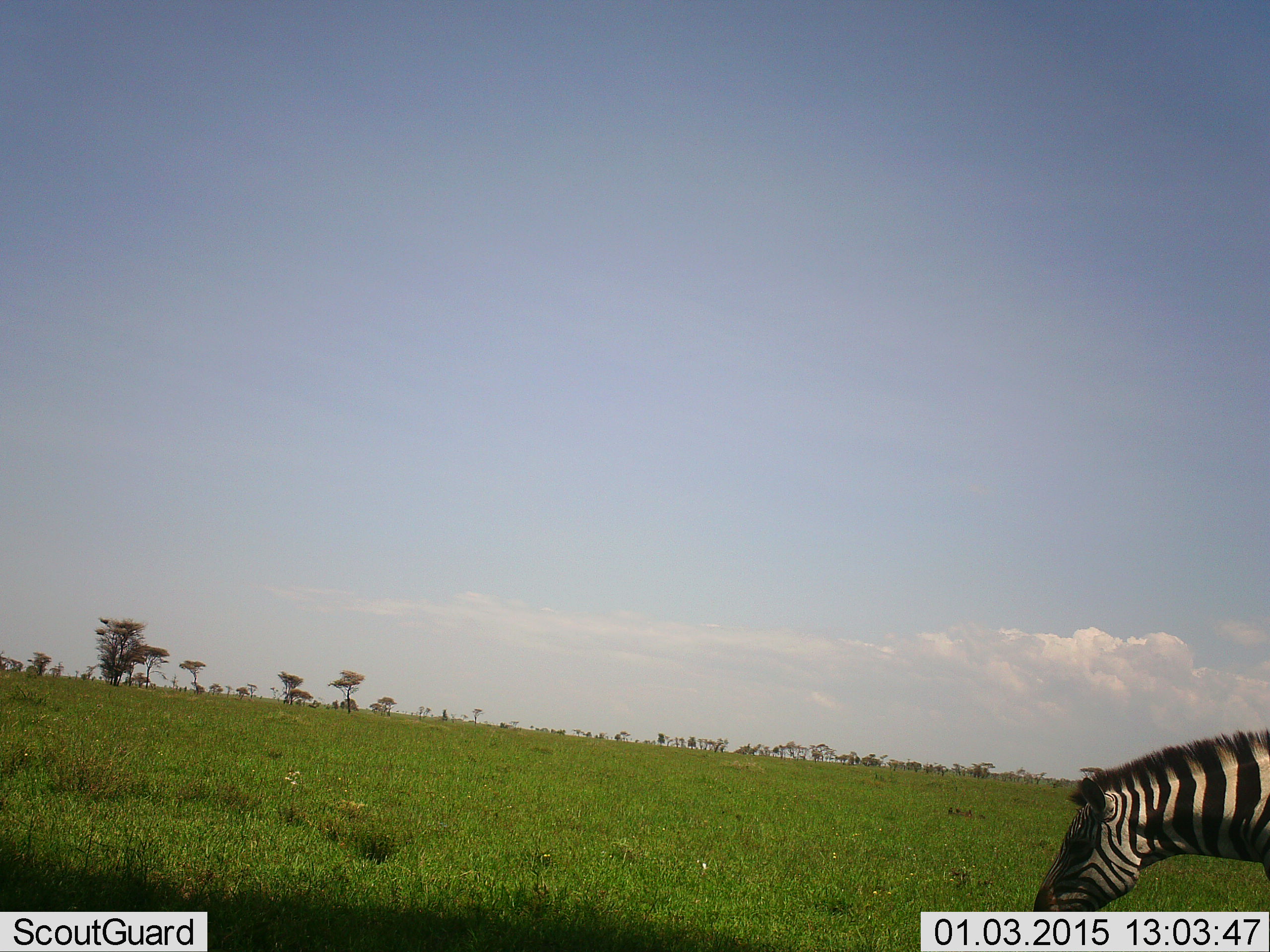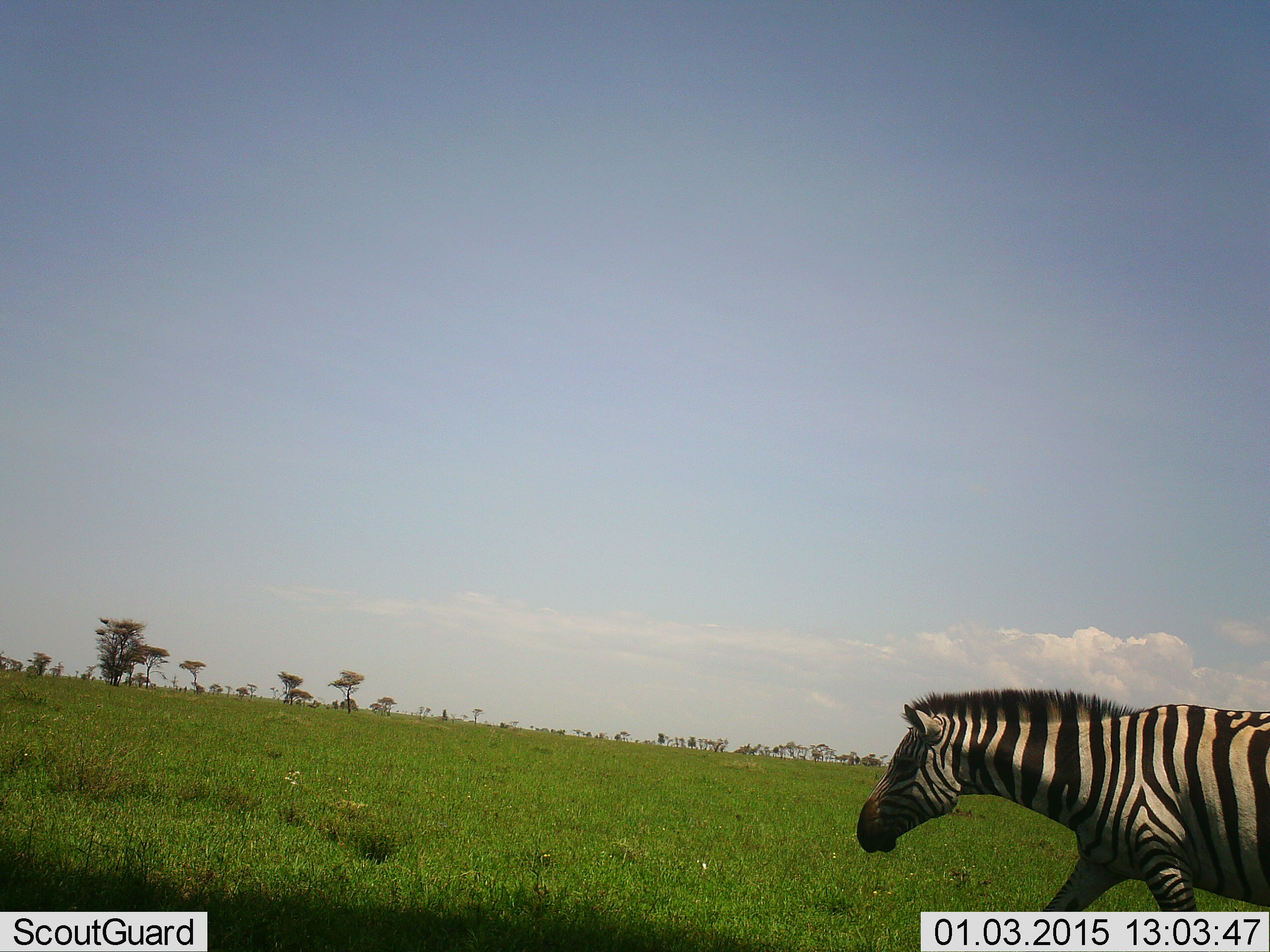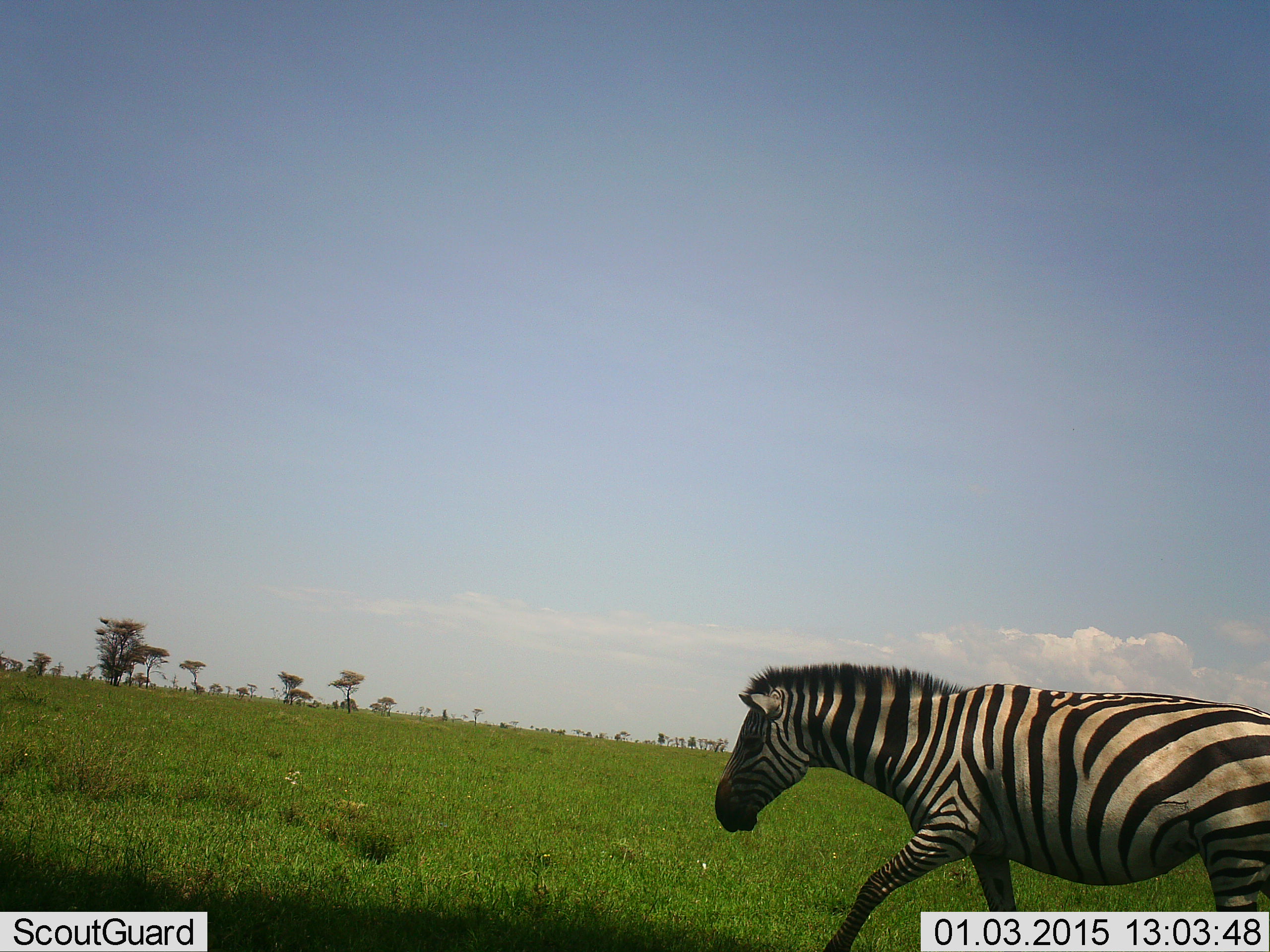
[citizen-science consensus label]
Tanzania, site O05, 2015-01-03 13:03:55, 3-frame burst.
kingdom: Animalia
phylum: Chordata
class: Mammalia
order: Perissodactyla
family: Equidae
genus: Equus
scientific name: Equus quagga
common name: plains zebra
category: zebra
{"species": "zebra (plains zebra) (Equus quagga)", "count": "1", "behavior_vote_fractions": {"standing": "0%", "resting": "0%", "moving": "100%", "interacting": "0%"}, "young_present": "0%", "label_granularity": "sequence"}